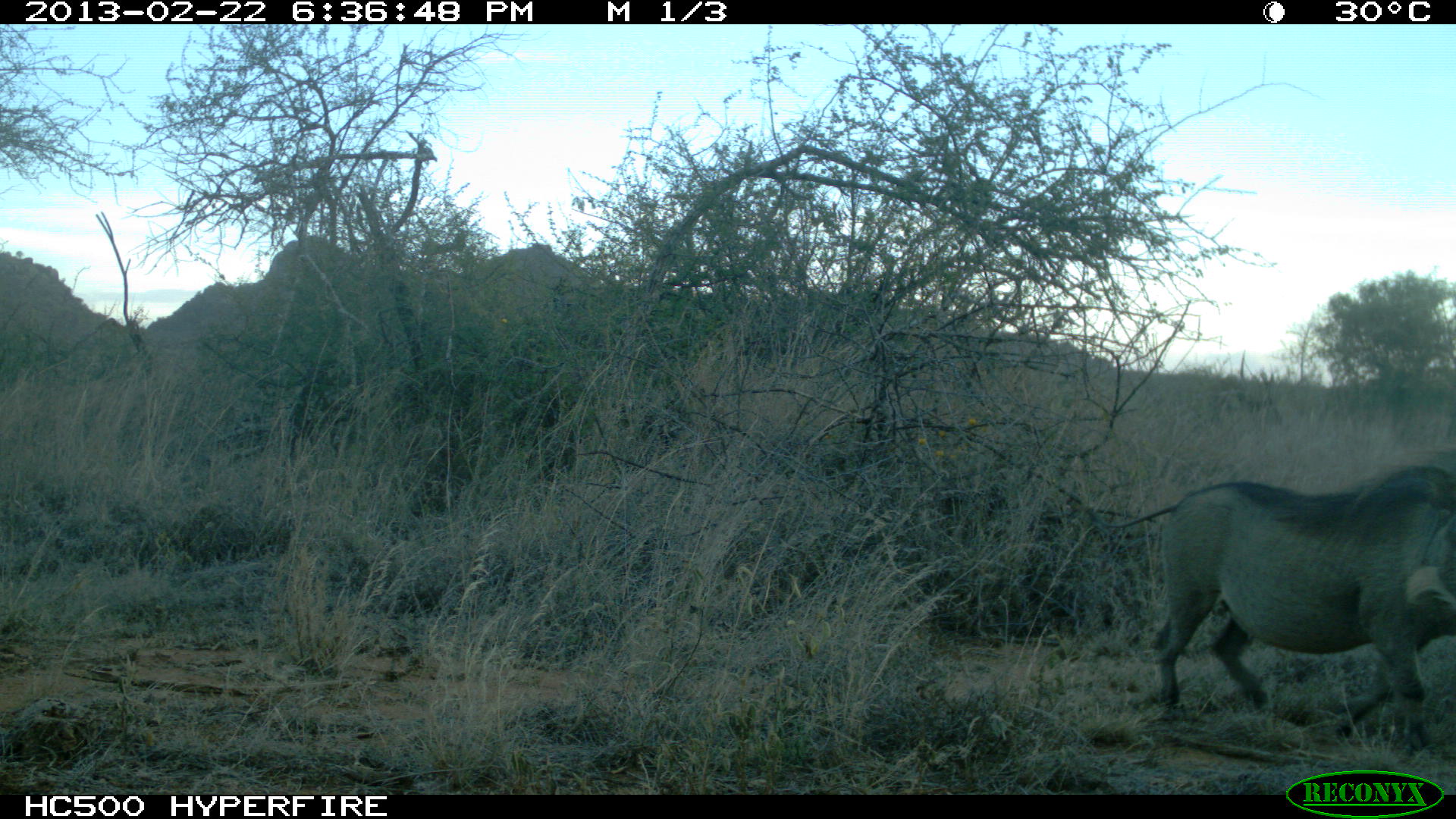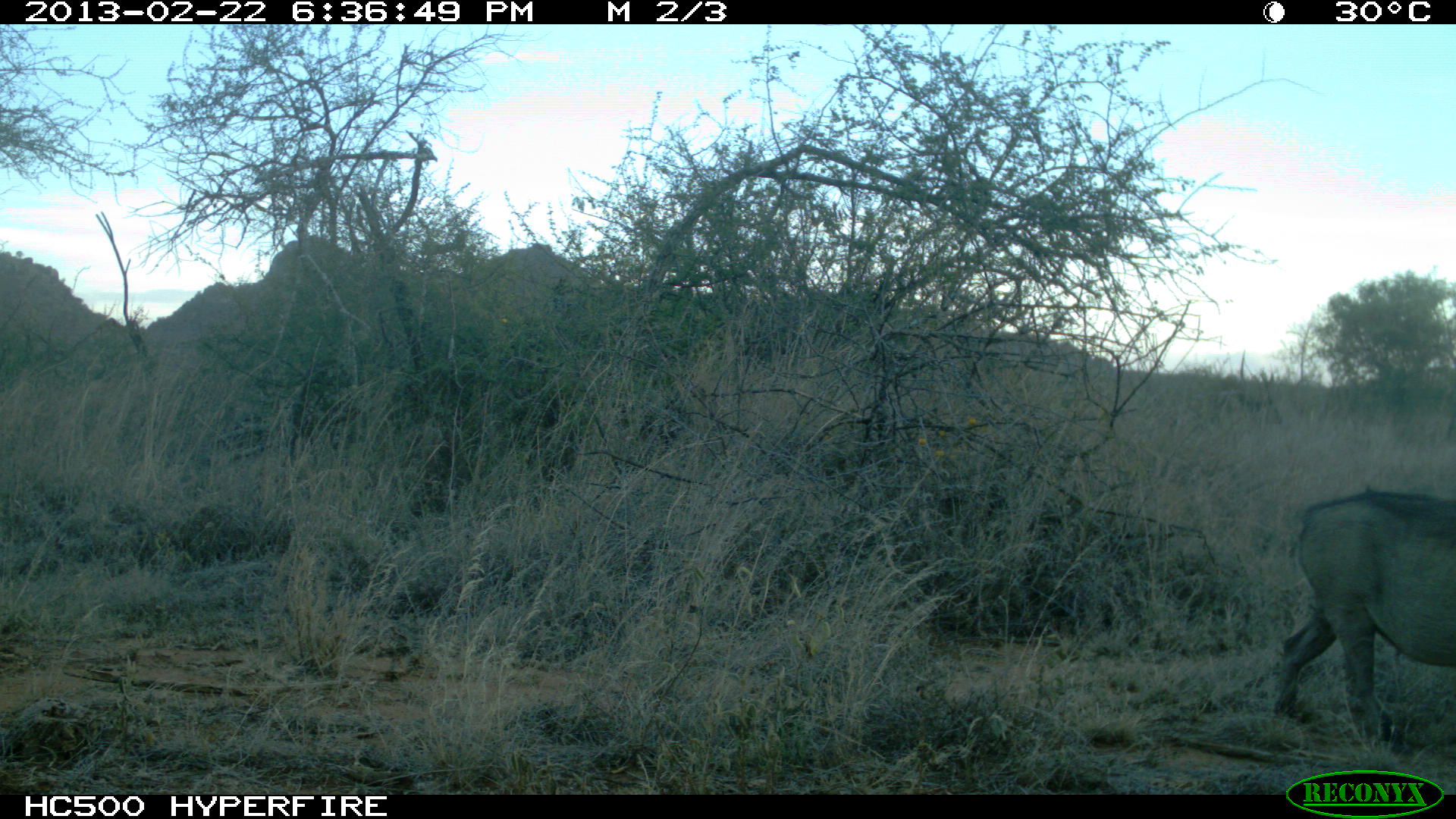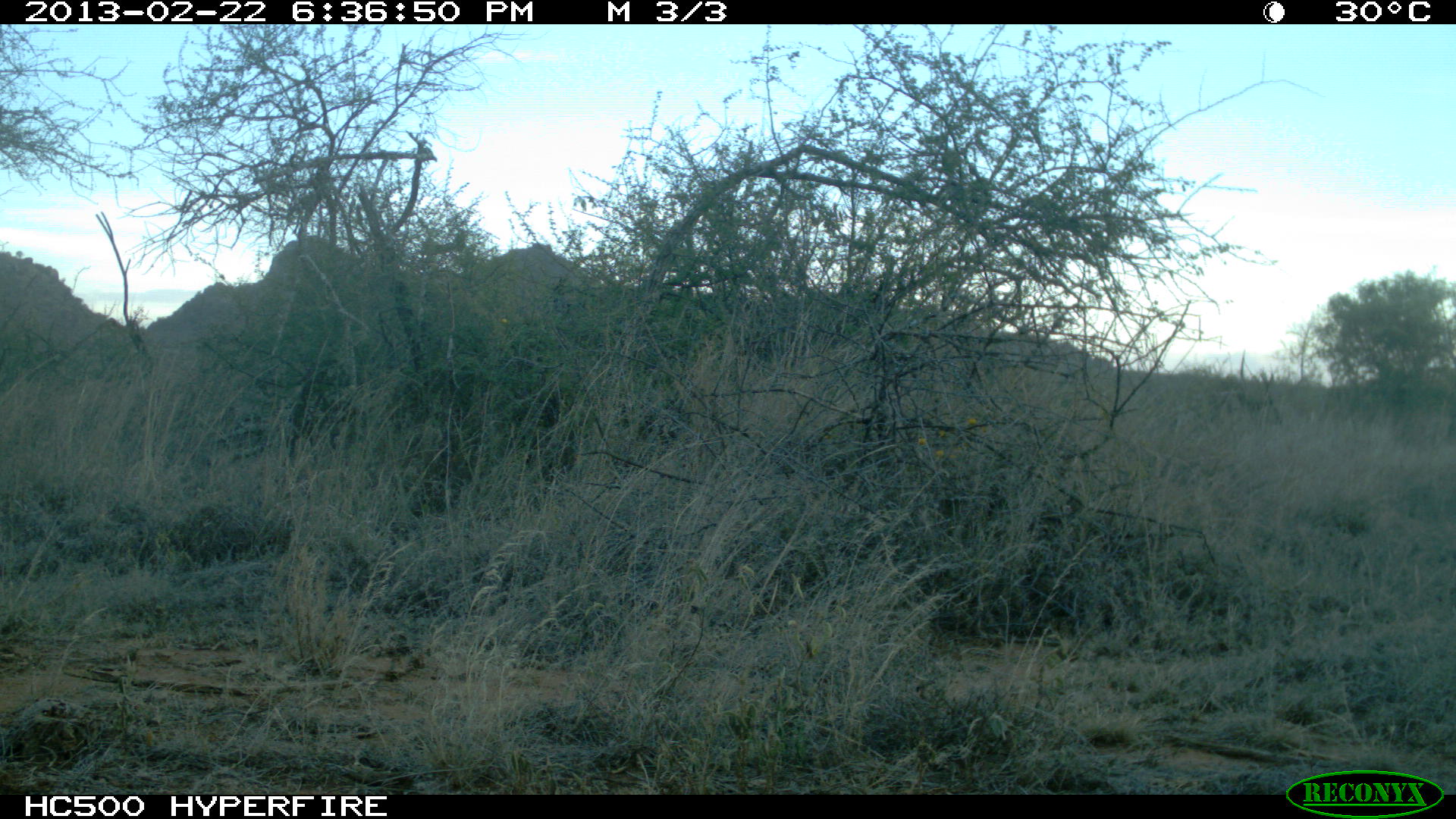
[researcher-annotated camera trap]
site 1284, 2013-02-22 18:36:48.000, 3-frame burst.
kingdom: Animalia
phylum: Chordata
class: Mammalia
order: Artiodactyla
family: Suidae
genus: Phacochoerus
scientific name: Phacochoerus africanus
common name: common warthog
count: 1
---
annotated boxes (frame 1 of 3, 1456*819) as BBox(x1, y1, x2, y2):
phacochoerus africanus: BBox(1080, 457, 1456, 751)